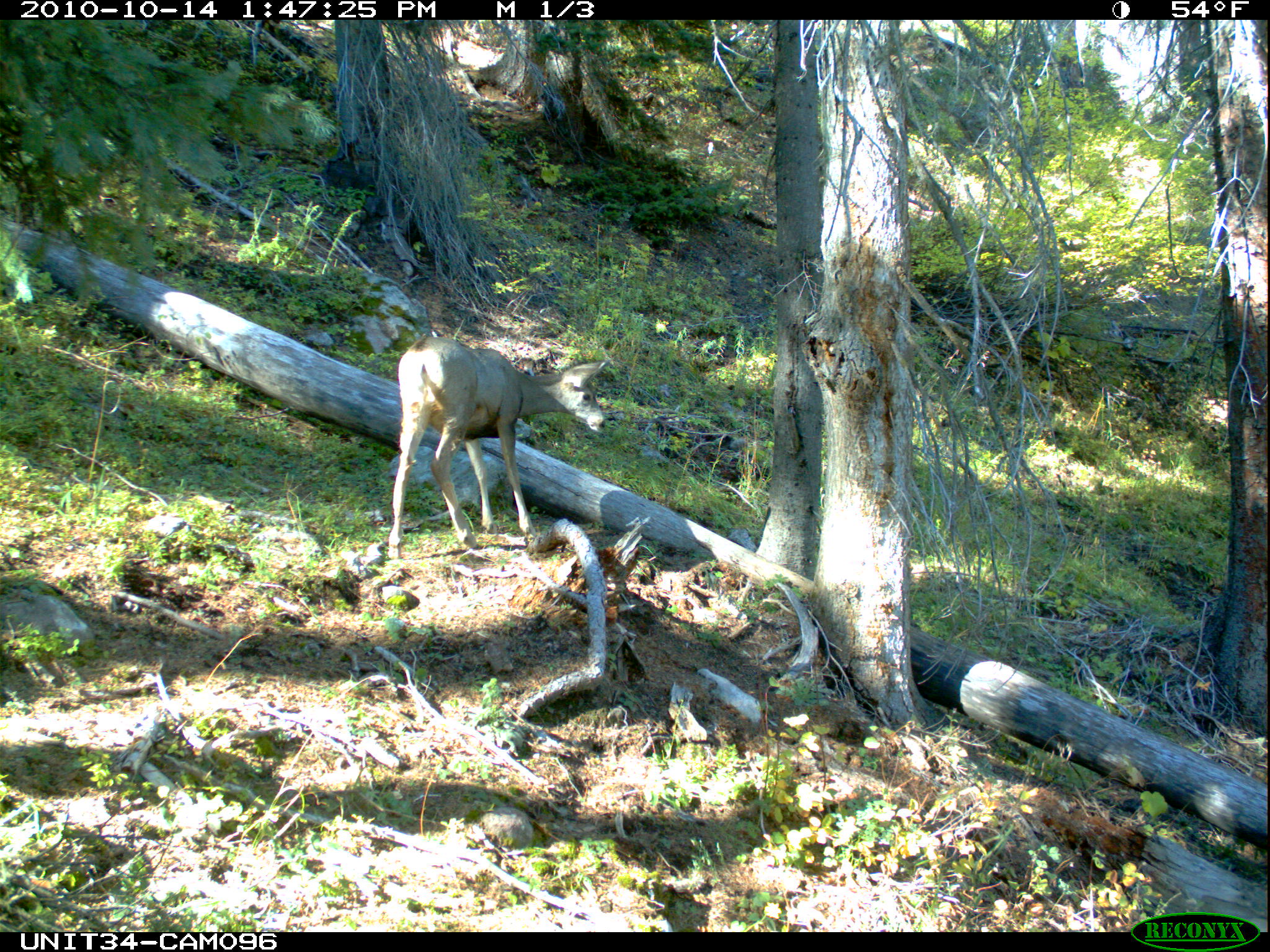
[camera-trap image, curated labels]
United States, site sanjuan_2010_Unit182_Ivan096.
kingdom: Animalia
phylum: Chordata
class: Mammalia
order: Artiodactyla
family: Cervidae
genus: Odocoileus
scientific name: Odocoileus hemionus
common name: mule deer